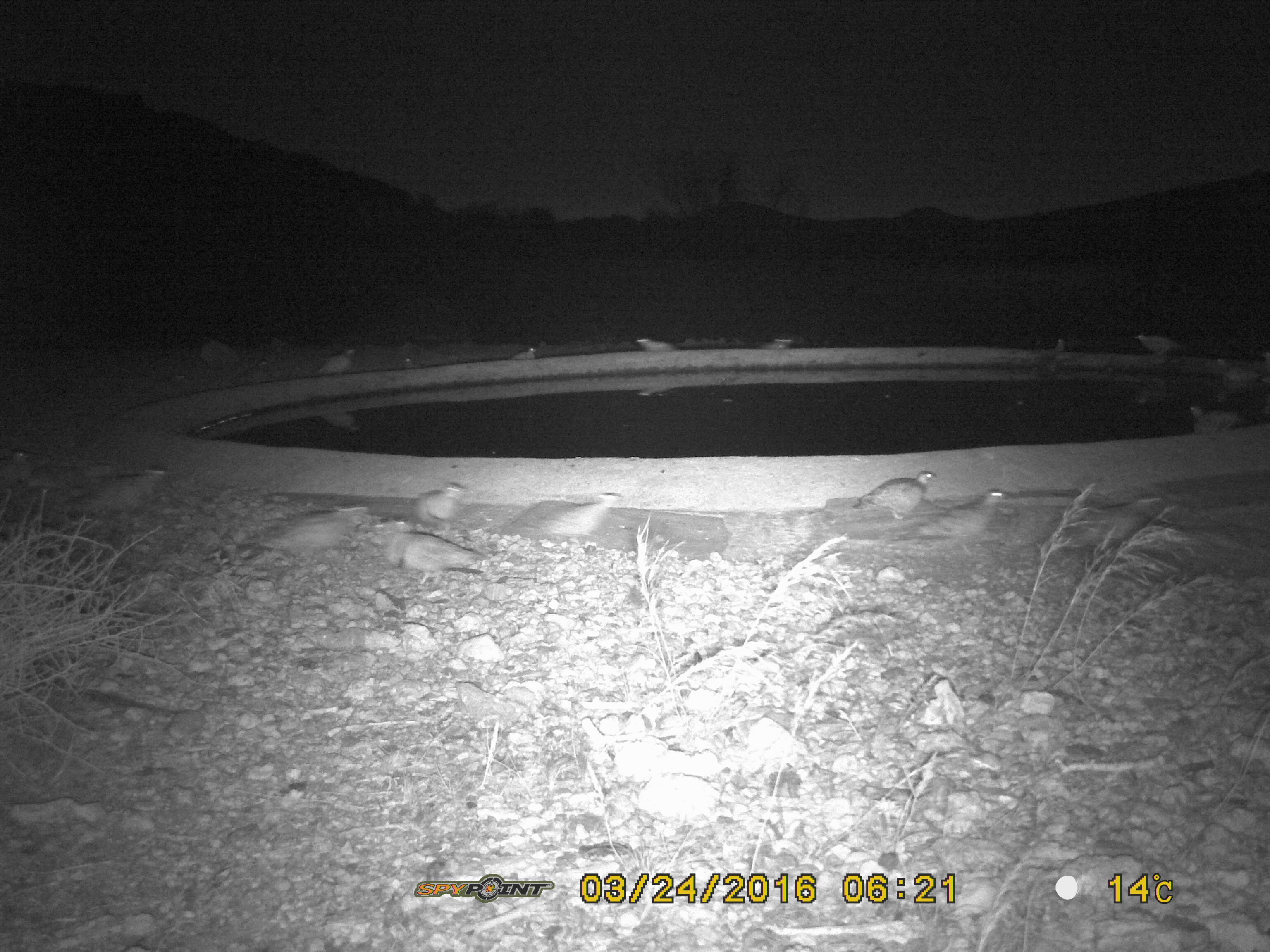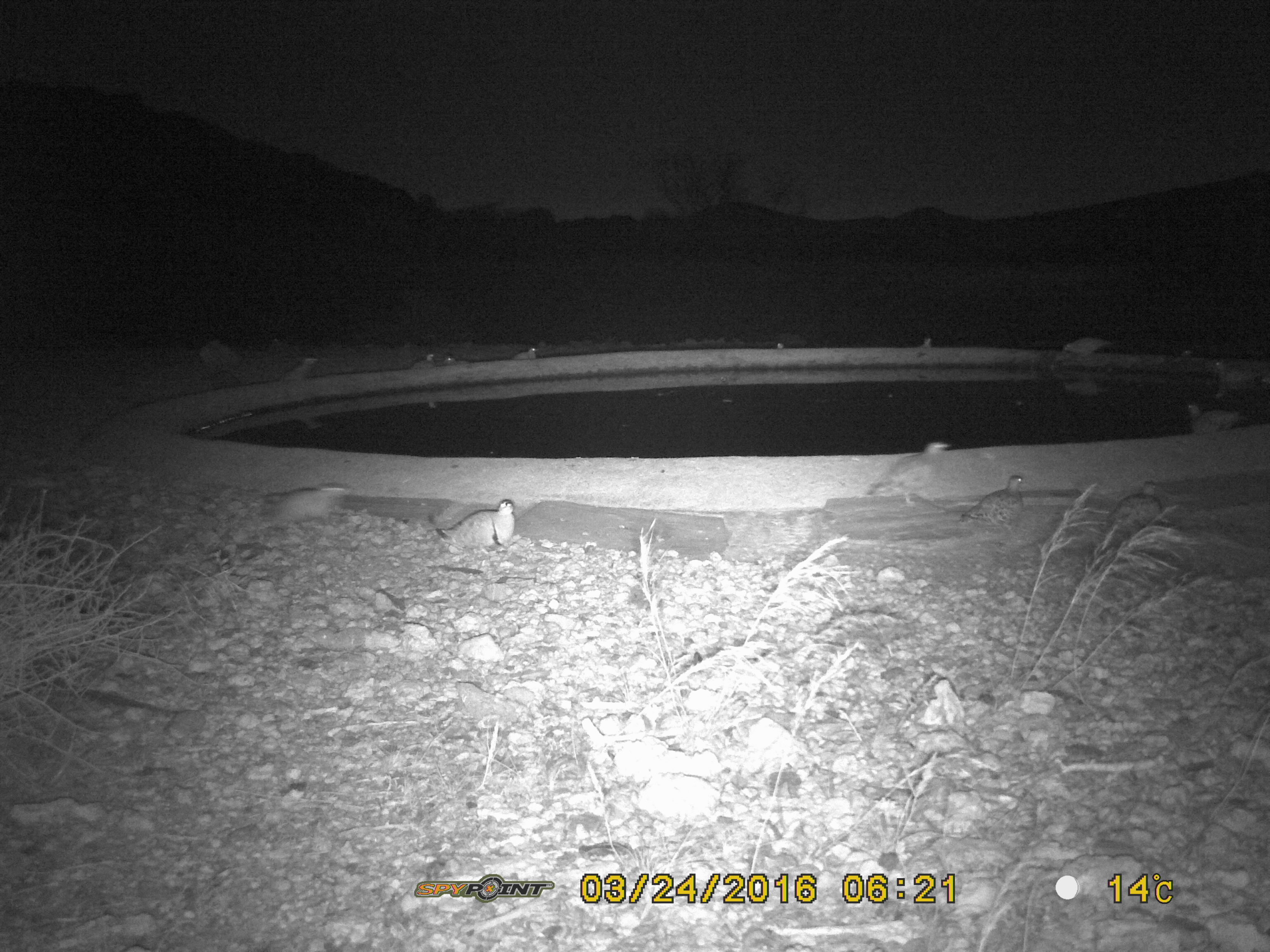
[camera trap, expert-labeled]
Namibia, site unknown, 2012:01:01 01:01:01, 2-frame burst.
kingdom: Animalia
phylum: Chordata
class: Aves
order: Pterocliformes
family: Pteroclidae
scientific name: Pteroclidae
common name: sandgrouse